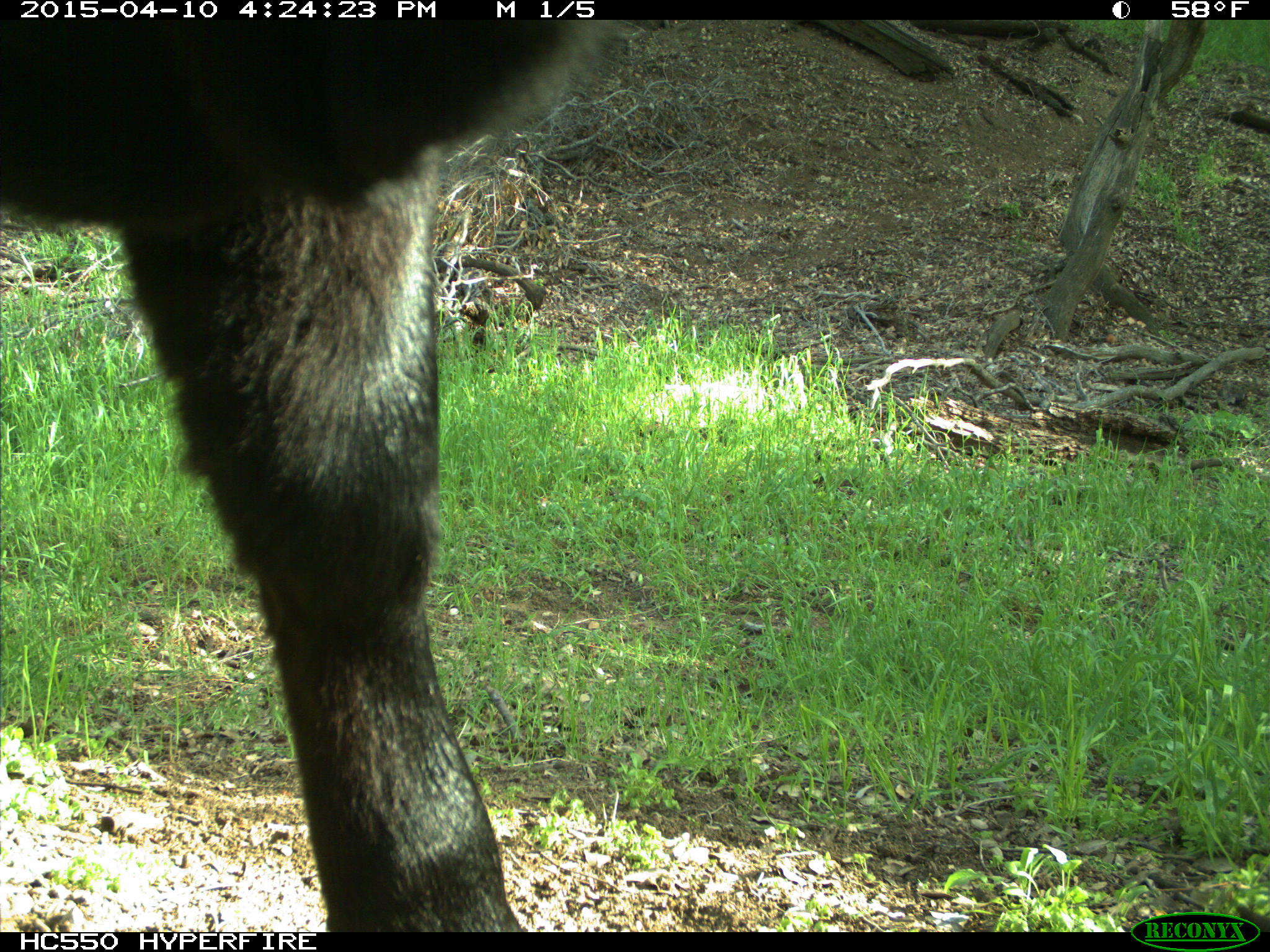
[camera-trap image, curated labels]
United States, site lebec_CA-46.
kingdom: Animalia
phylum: Chordata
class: Mammalia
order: Artiodactyla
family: Bovidae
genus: Bos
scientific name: Bos taurus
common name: domestic cow